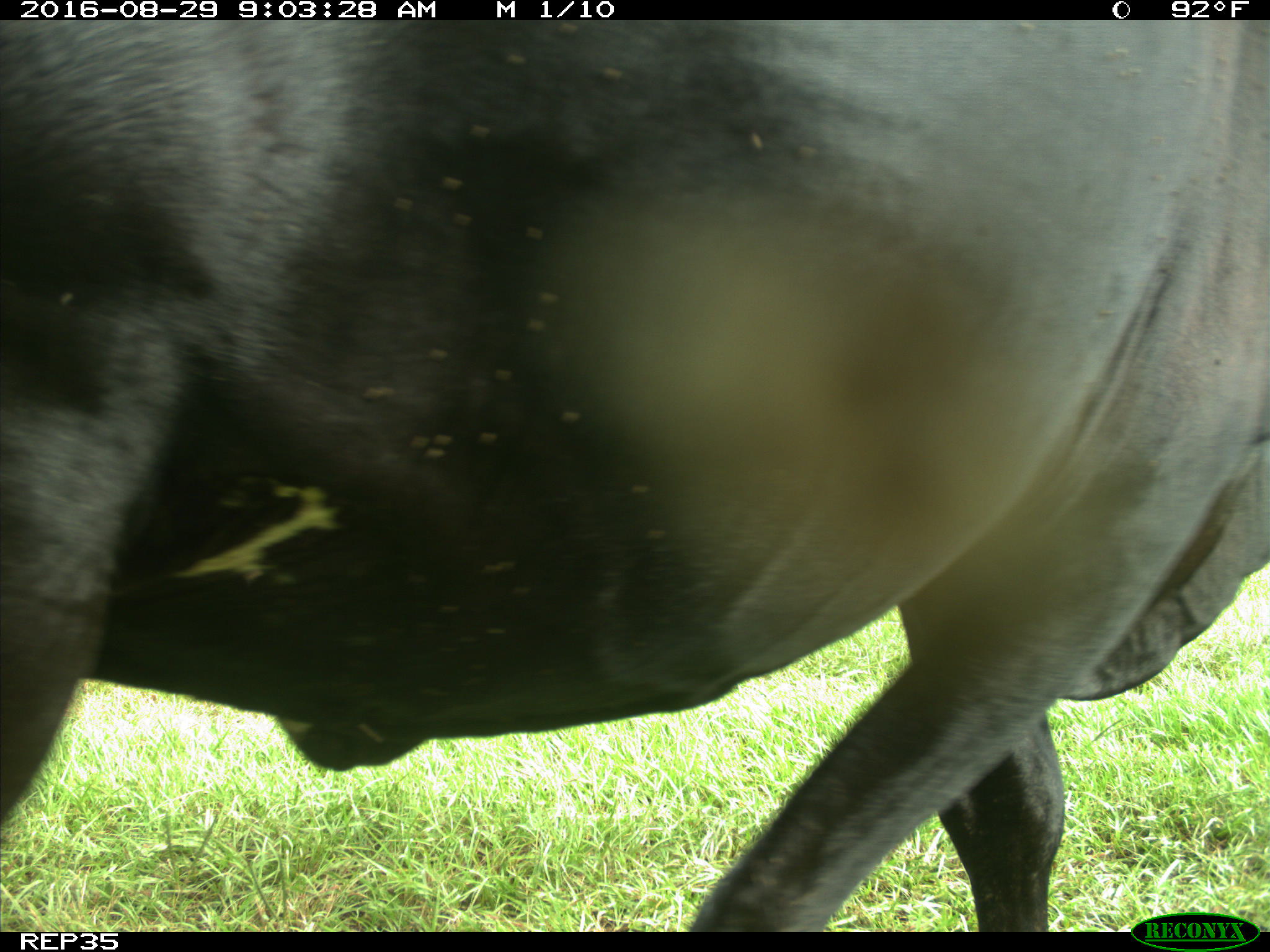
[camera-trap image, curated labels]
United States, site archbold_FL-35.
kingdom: Animalia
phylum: Chordata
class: Mammalia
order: Artiodactyla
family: Bovidae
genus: Bos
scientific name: Bos taurus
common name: domestic cow